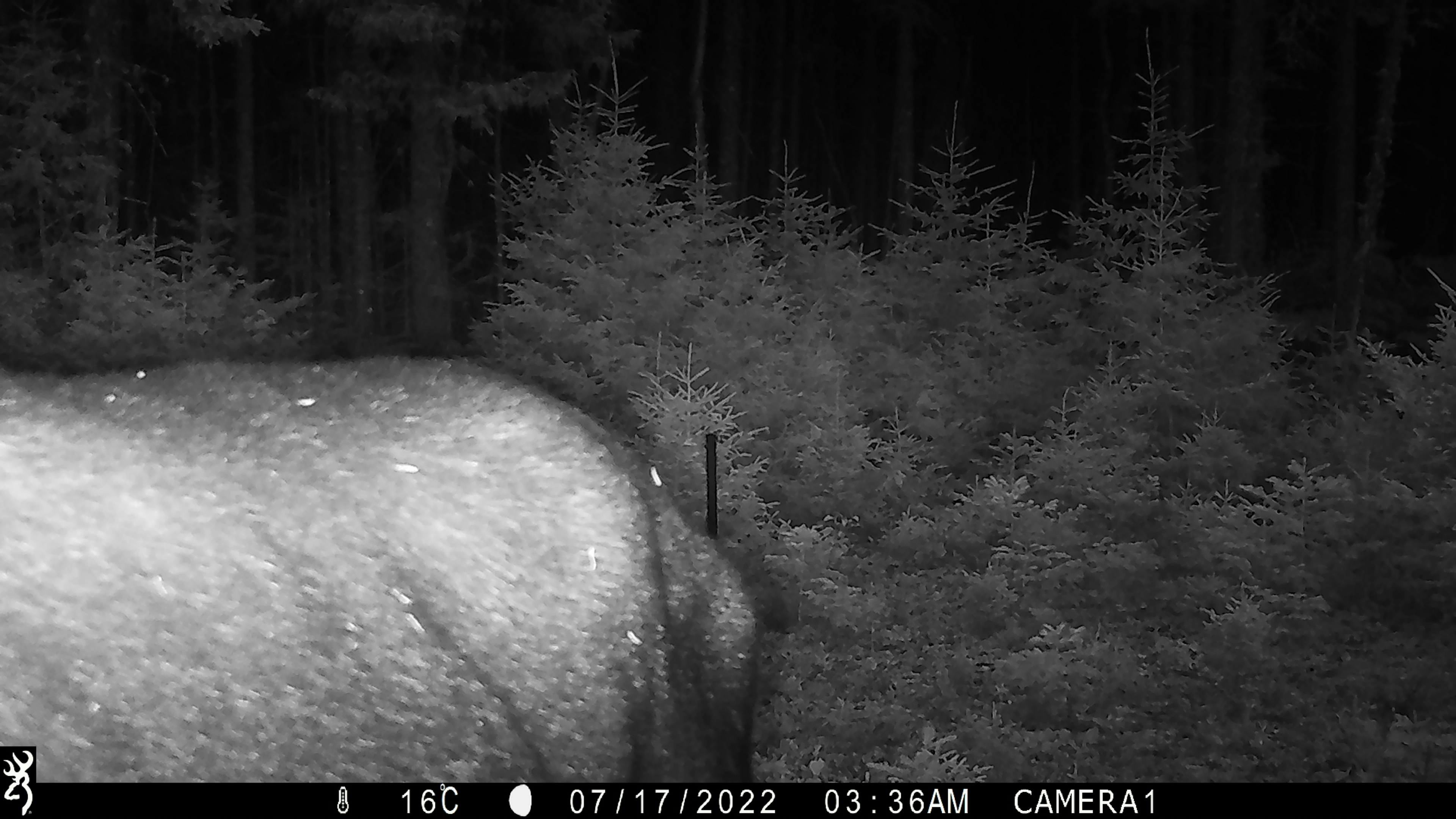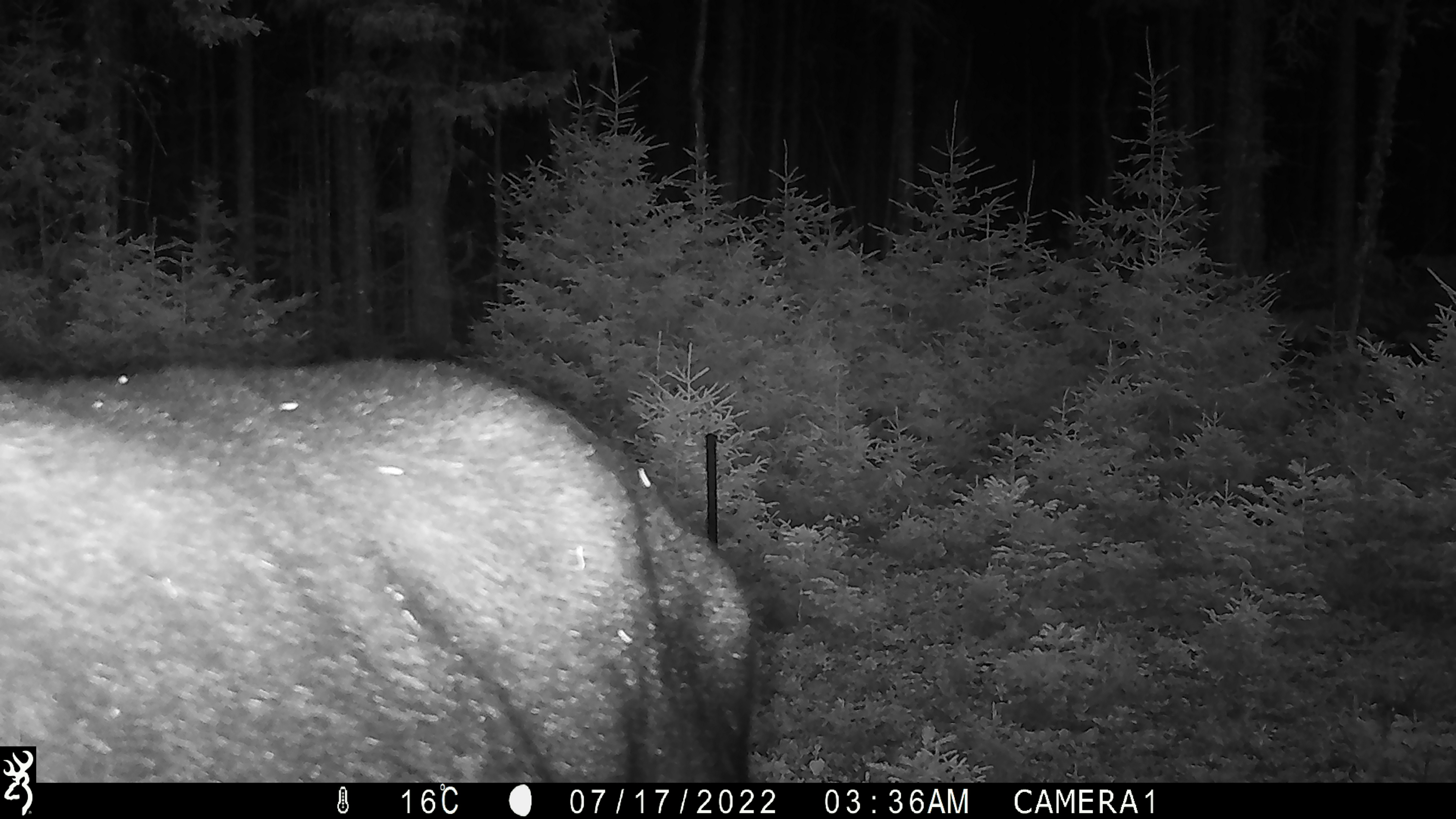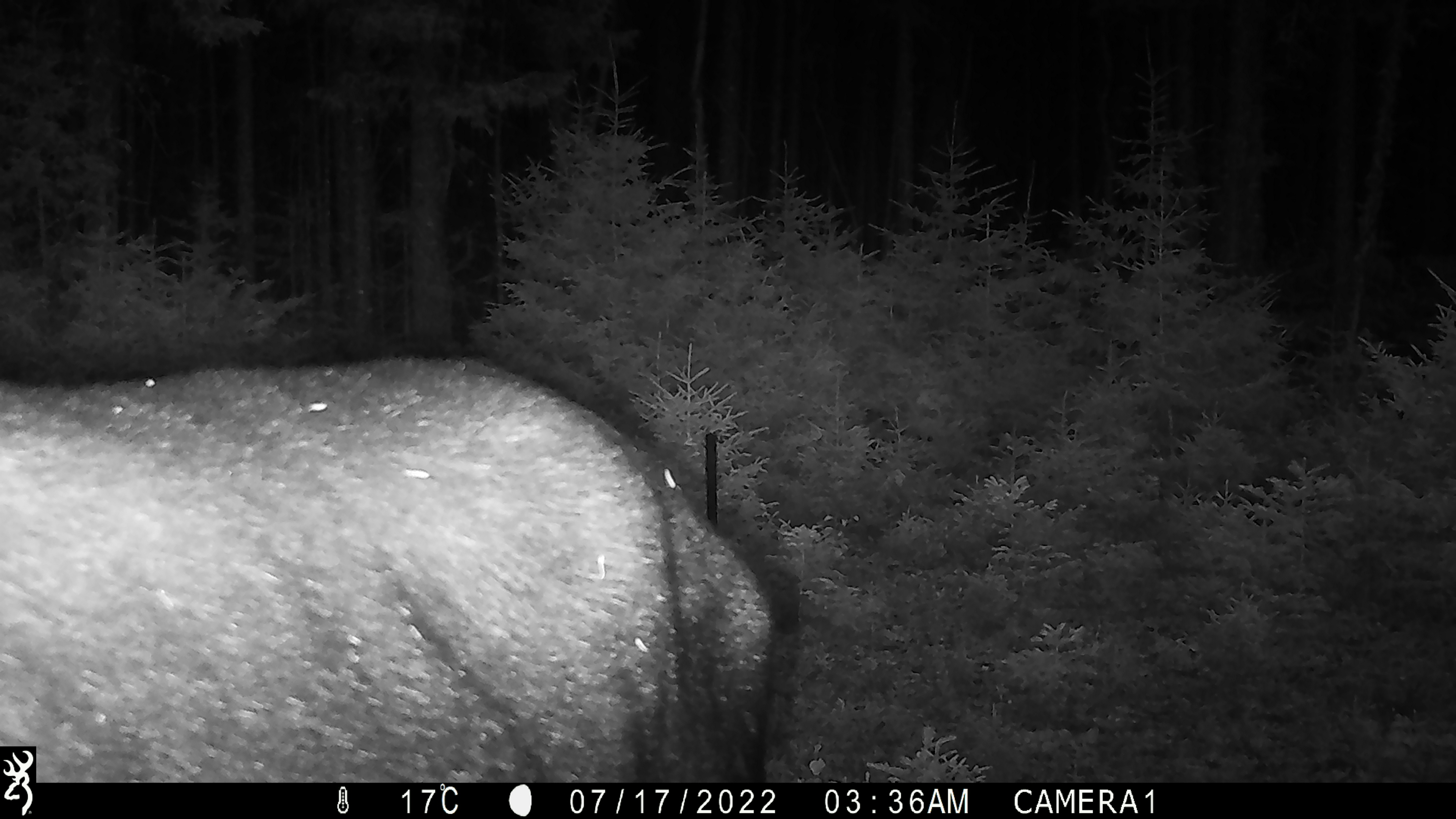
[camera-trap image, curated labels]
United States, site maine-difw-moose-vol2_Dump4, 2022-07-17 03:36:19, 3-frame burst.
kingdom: Animalia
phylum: Chordata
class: Mammalia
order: Artiodactyla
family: Cervidae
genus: Alces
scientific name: Alces alces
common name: moose